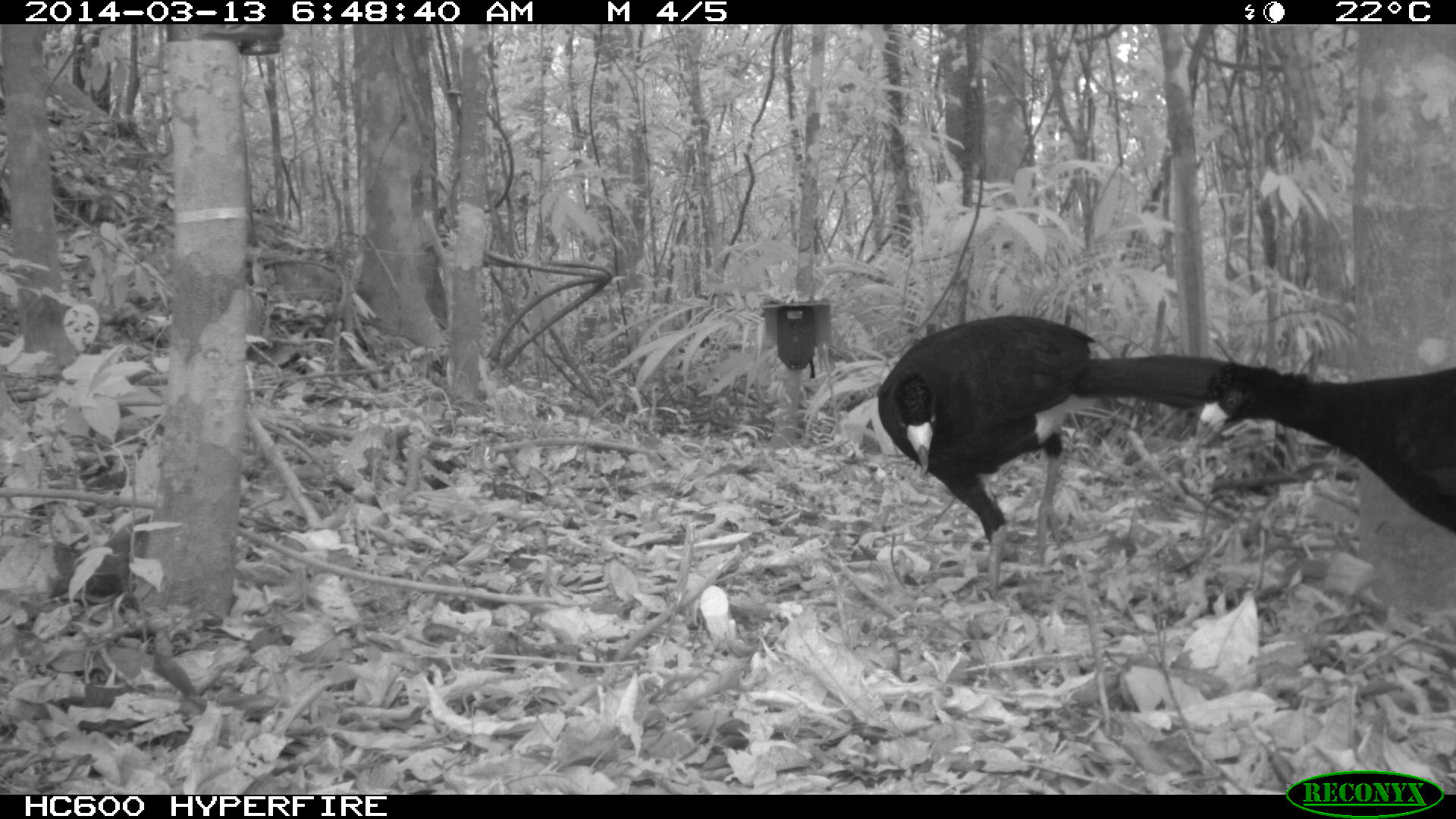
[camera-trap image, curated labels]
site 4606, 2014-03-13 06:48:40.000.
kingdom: Animalia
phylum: Chordata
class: Aves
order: Galliformes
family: Cracidae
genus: Crax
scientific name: Crax alector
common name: black curassow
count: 2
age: adult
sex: female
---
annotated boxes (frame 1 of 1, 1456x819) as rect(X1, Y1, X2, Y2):
crax alector: rect(875, 313, 1219, 606); rect(1197, 360, 1456, 535)